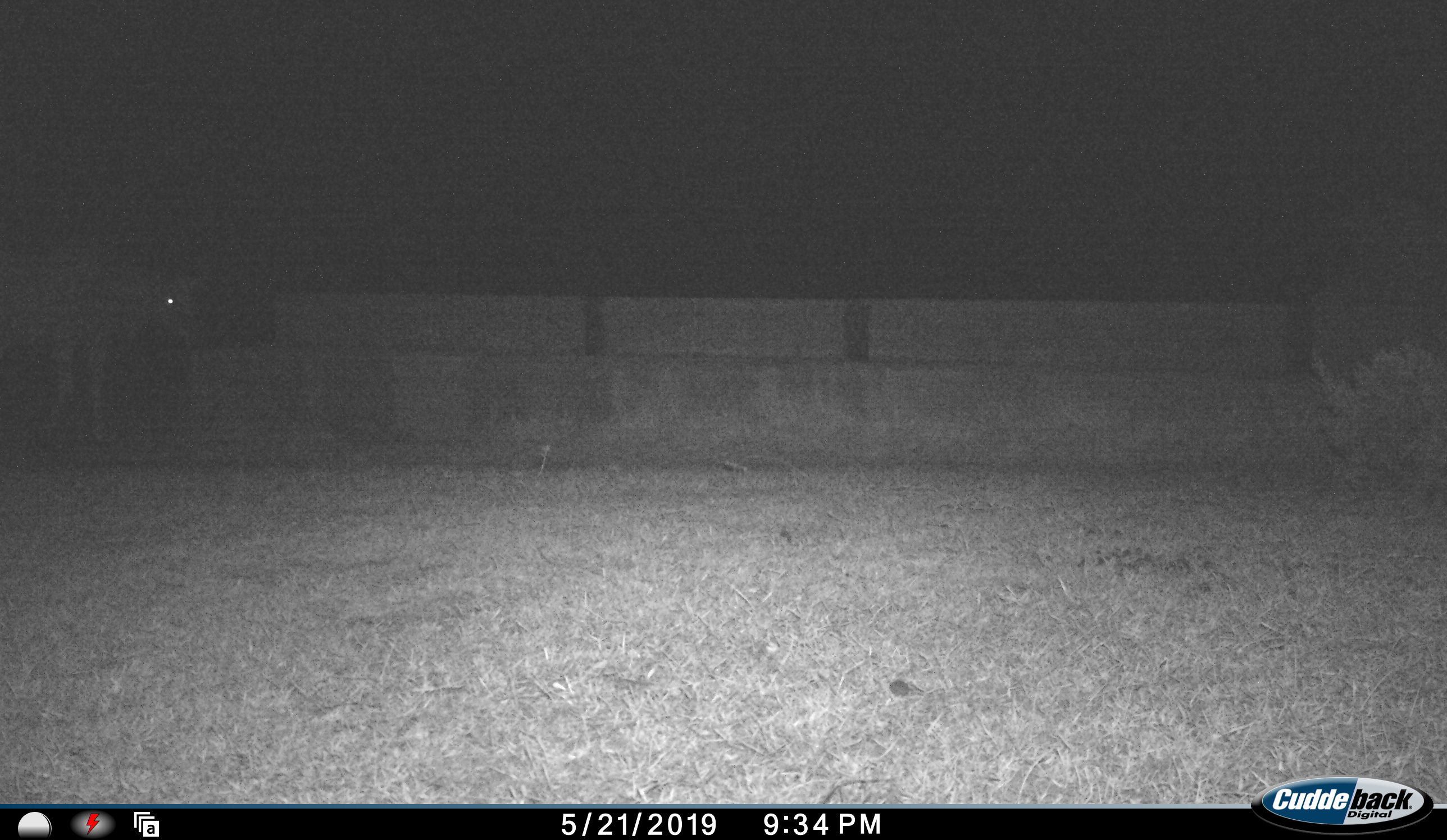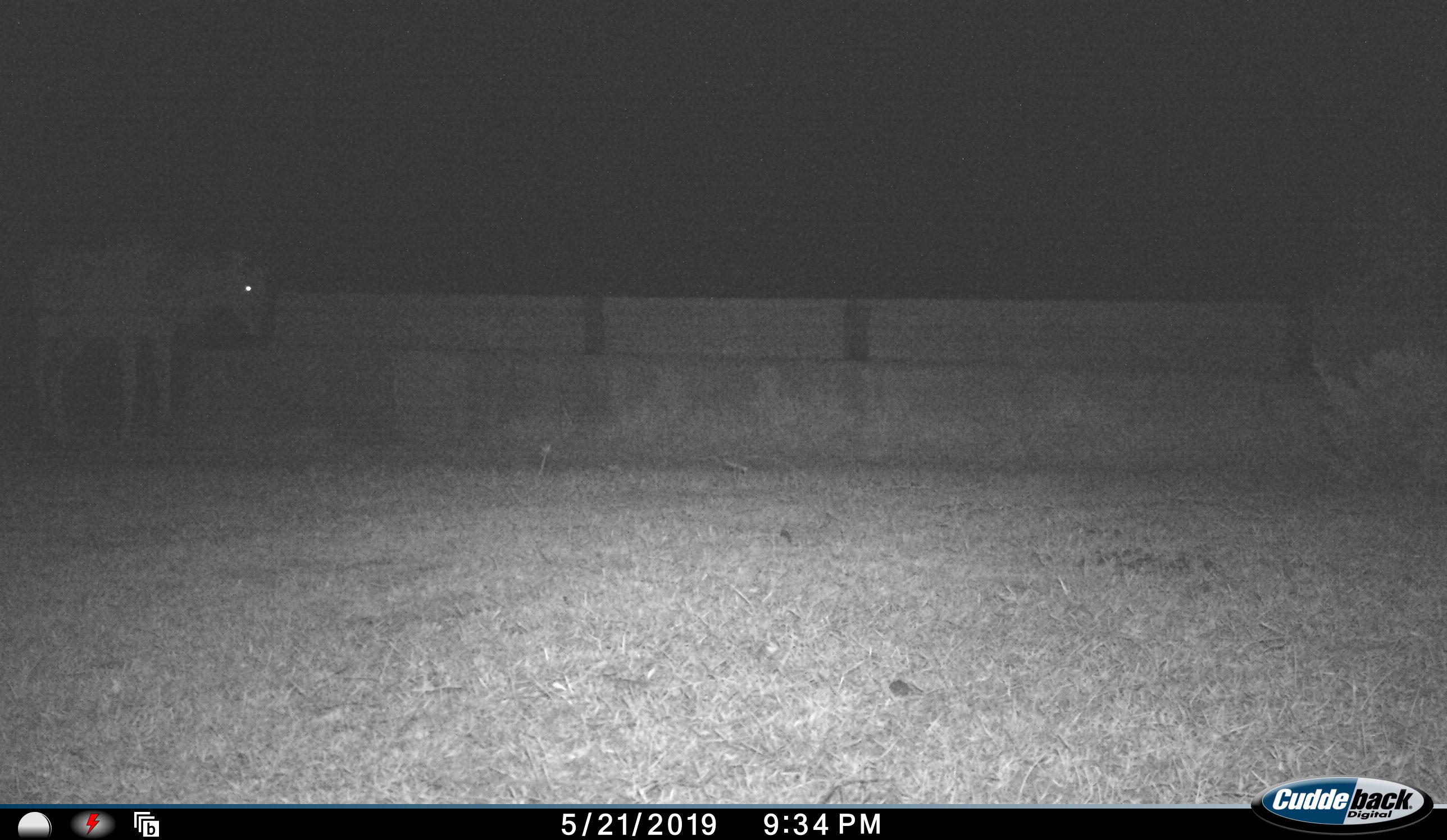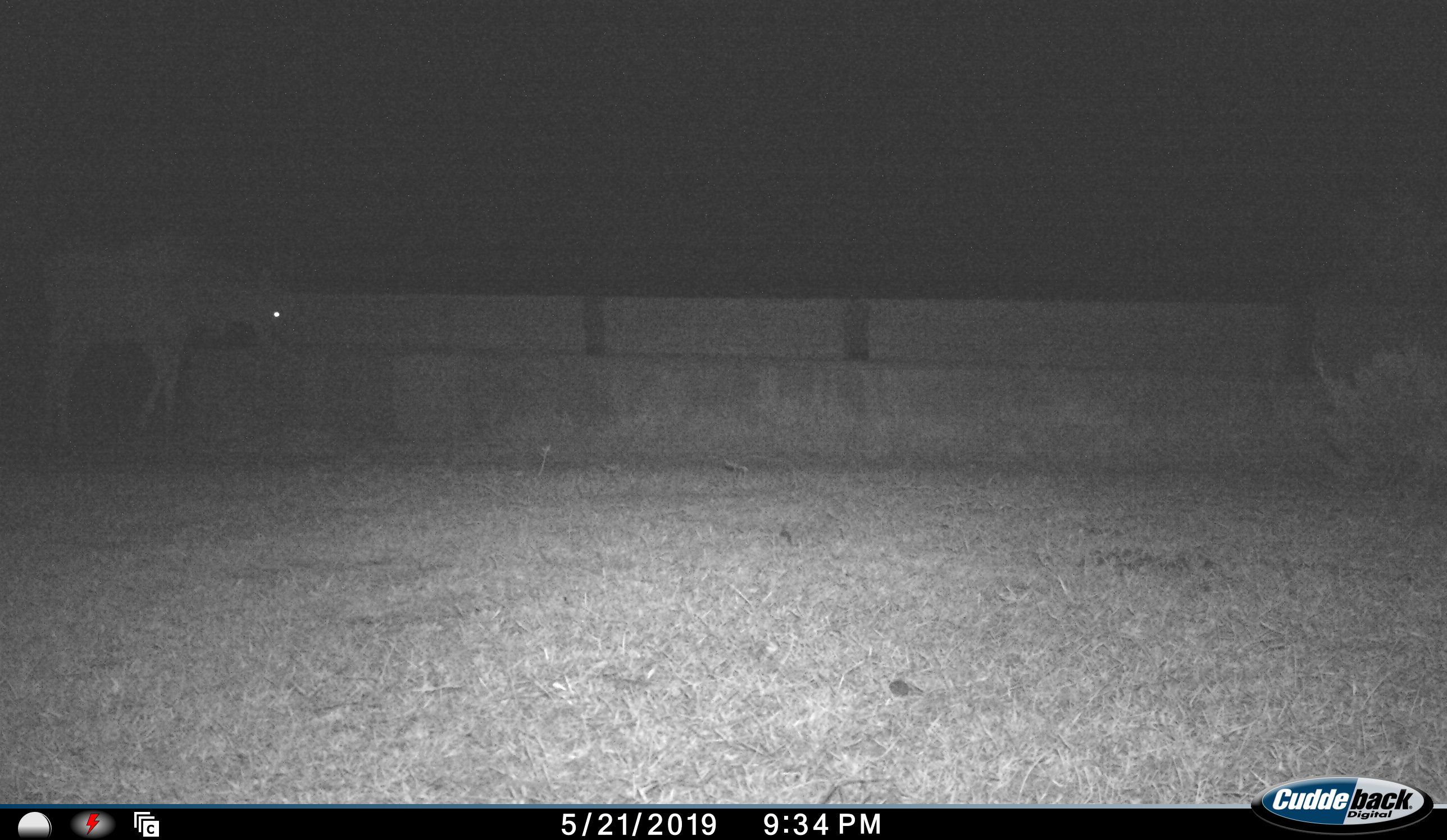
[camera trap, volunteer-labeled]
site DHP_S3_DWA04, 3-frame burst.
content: unidentified animal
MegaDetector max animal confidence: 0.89